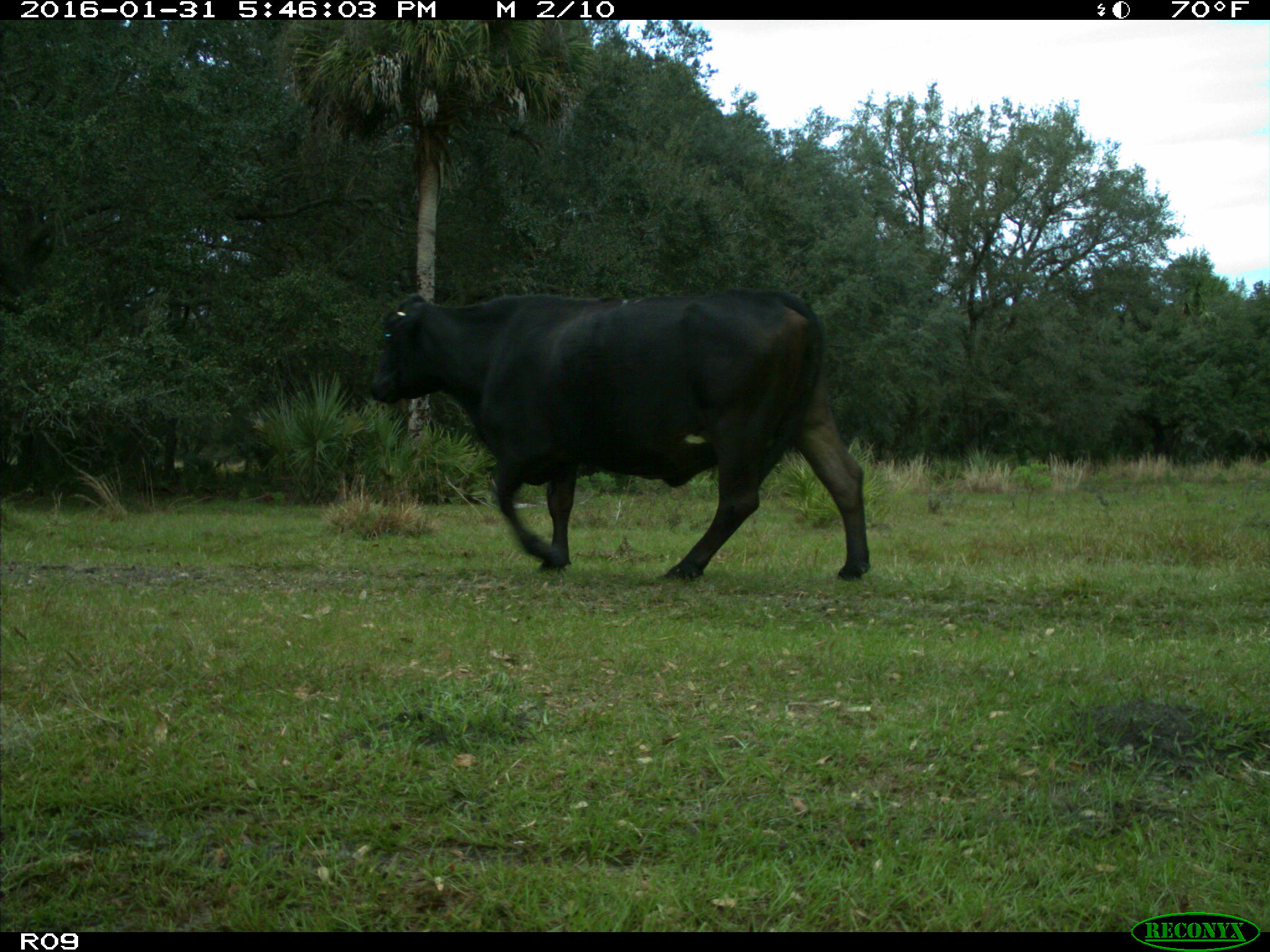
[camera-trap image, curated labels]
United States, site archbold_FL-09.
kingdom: Animalia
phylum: Chordata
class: Mammalia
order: Artiodactyla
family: Bovidae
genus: Bos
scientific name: Bos taurus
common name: domestic cow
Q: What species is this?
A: Bos taurus (domestic cow).